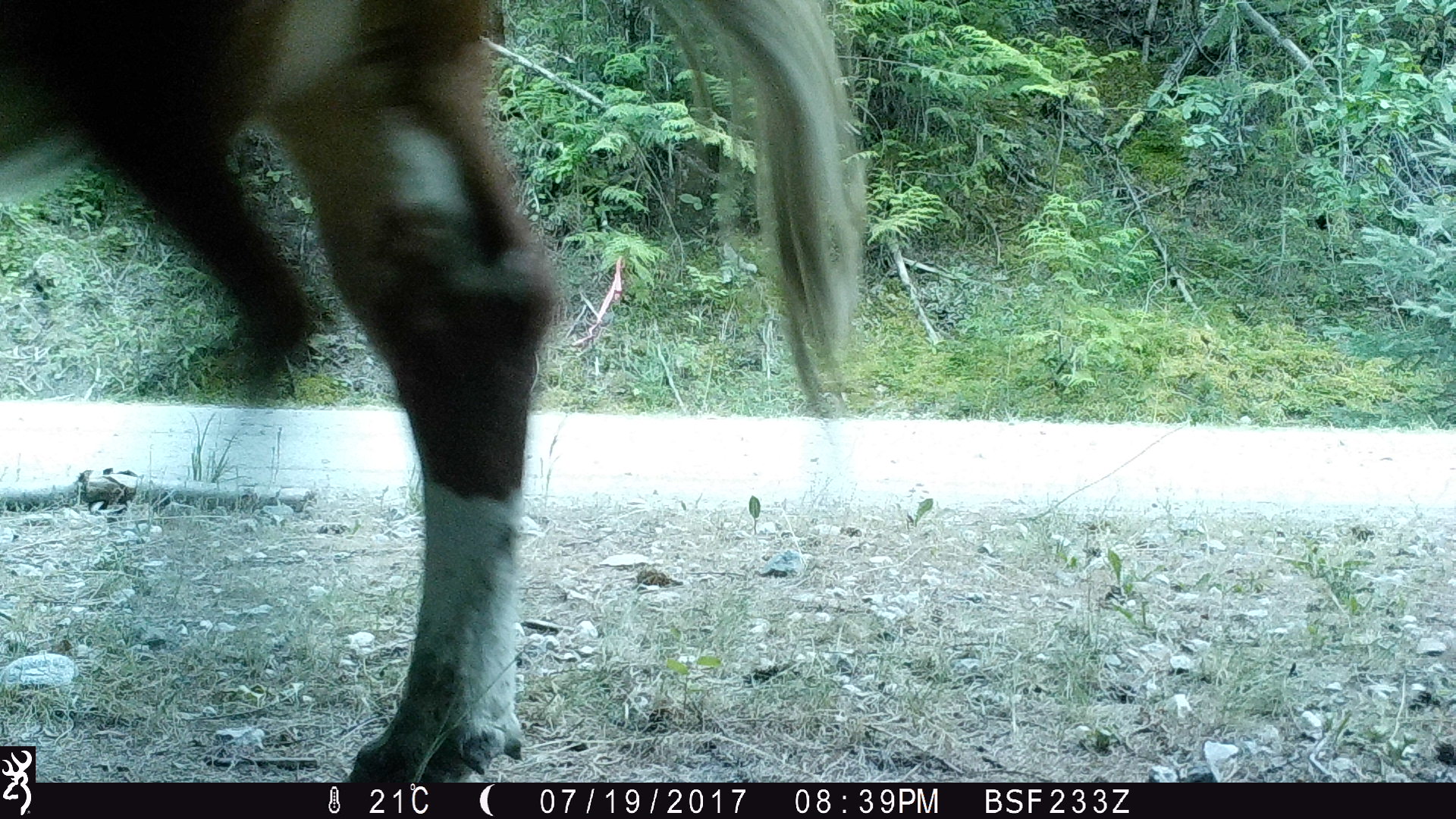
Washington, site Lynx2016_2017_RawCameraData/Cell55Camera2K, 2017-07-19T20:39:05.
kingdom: Animalia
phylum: Chordata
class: Mammalia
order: Artiodactyla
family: Bovidae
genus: Bos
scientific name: Bos taurus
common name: domestic cattle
Domestic cattle (Bos taurus). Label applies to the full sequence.